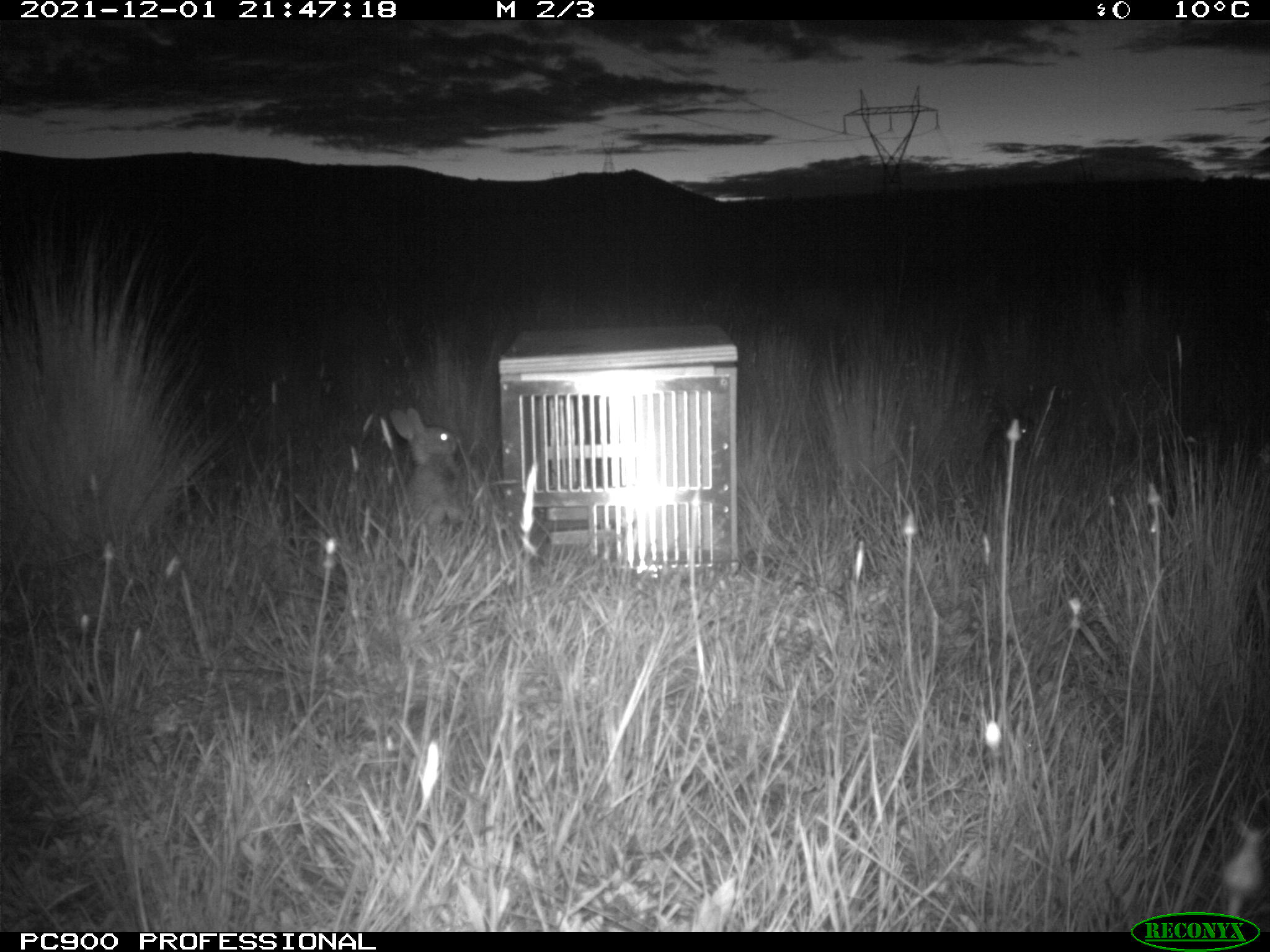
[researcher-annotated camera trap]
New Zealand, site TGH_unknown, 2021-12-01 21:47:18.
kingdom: Animalia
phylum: Chordata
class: Mammalia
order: Lagomorpha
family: Leporidae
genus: Oryctolagus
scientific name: Oryctolagus cuniculus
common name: european rabbit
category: rabbit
Rabbit (european rabbit) (Oryctolagus cuniculus).